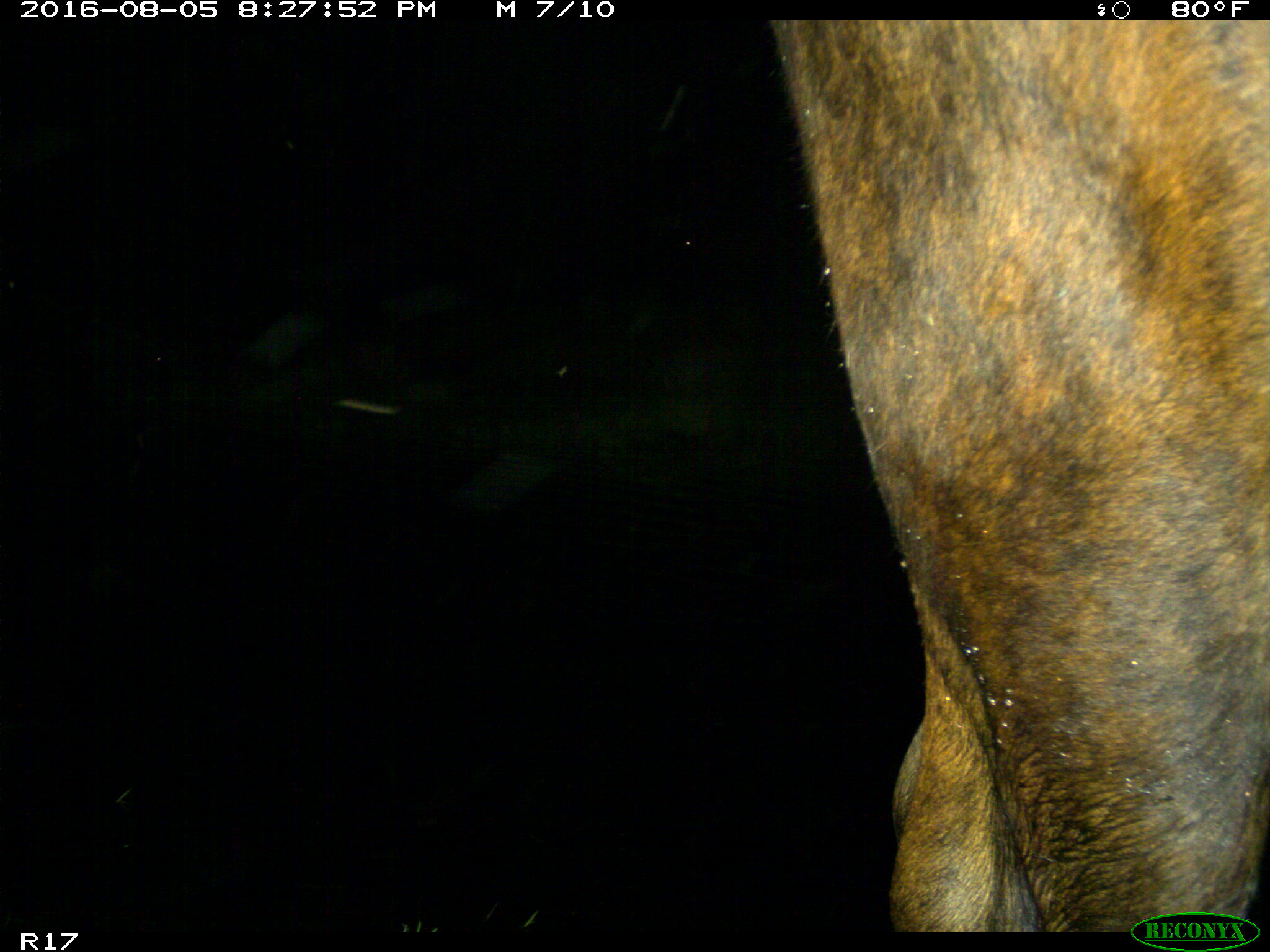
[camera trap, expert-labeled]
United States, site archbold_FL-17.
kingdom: Animalia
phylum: Chordata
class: Mammalia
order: Artiodactyla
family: Bovidae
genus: Bos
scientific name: Bos taurus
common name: domestic cow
Bos taurus (domestic cow).